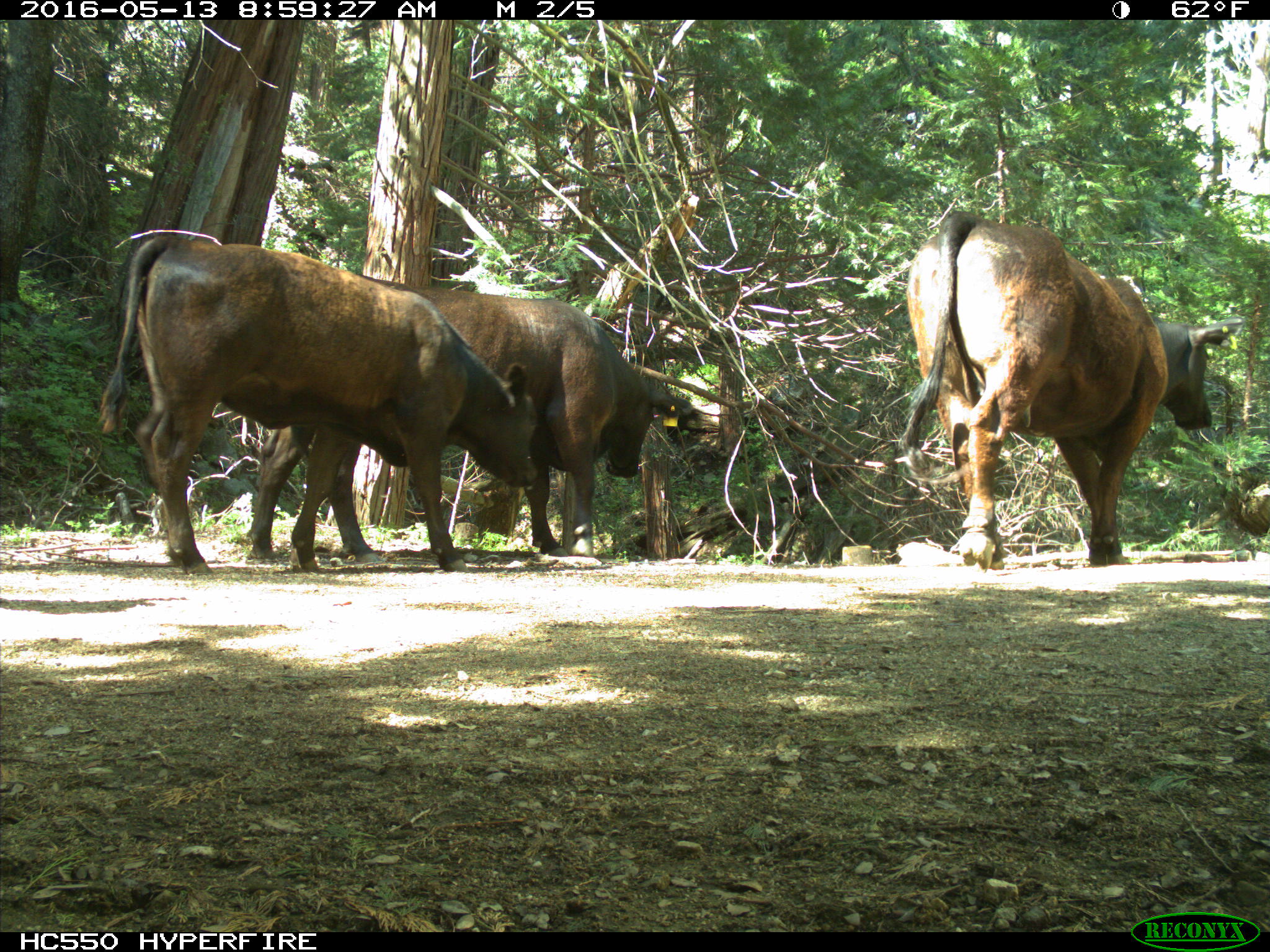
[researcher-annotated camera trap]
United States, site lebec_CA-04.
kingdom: Animalia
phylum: Chordata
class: Mammalia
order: Artiodactyla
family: Bovidae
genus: Bos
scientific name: Bos taurus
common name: domestic cow